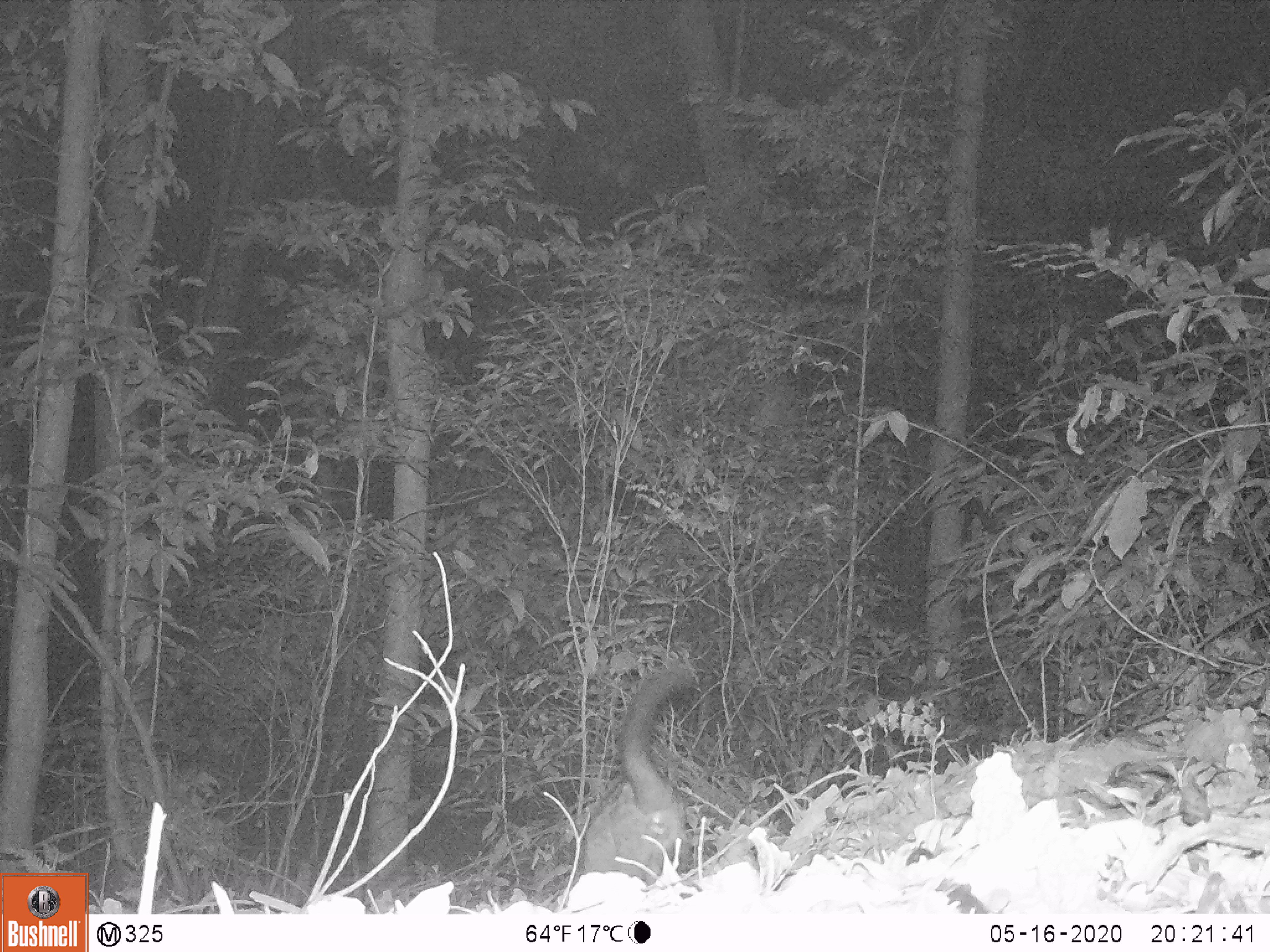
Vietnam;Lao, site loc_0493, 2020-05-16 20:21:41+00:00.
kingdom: Animalia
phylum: Chordata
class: Mammalia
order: Carnivora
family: Viverridae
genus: Paradoxurus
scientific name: Paradoxurus hermaphroditus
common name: common palm civet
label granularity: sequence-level